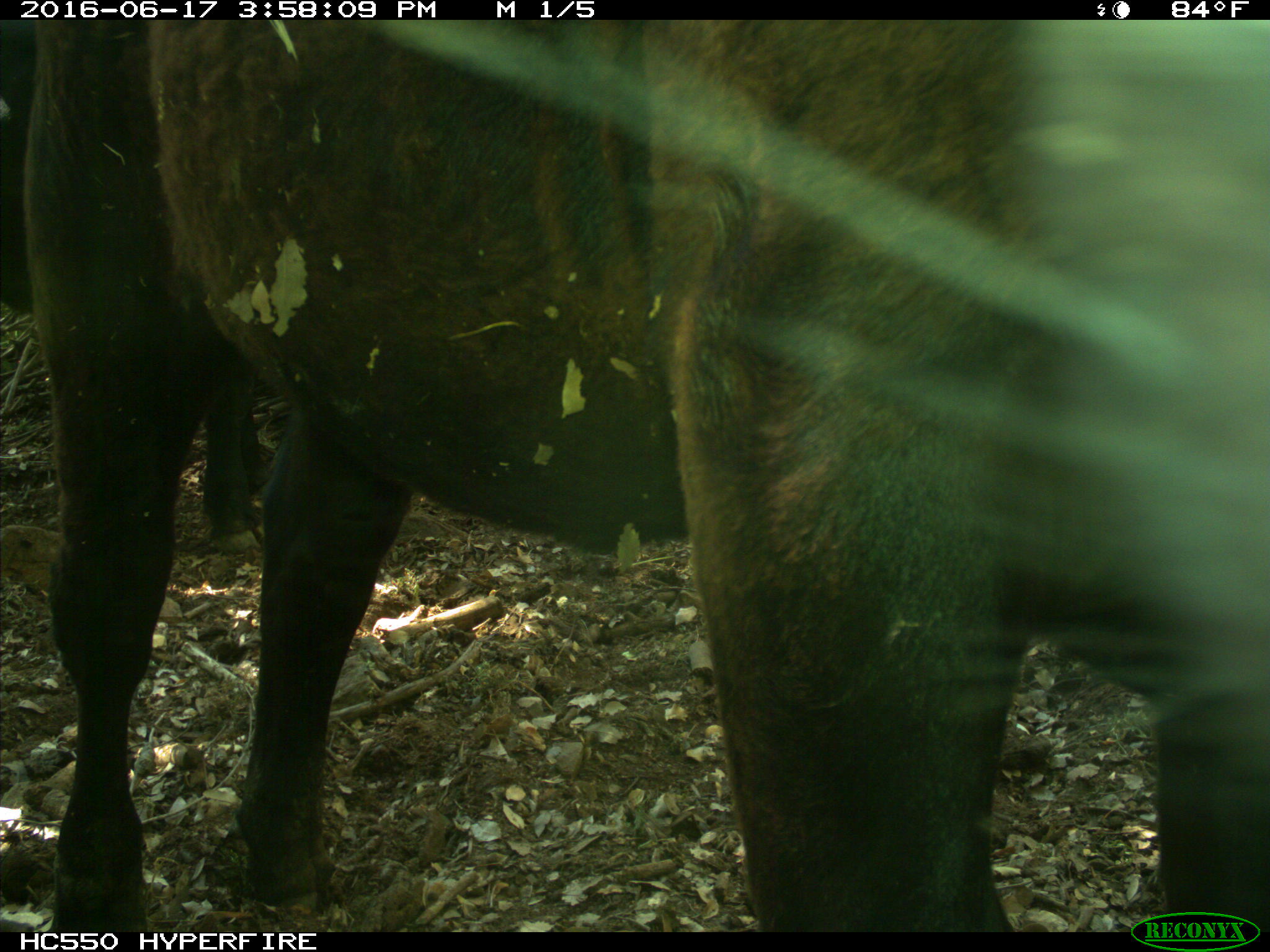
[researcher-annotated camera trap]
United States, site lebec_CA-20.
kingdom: Animalia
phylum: Chordata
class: Mammalia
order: Artiodactyla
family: Bovidae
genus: Bos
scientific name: Bos taurus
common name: domestic cow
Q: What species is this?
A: Bos taurus (domestic cow).